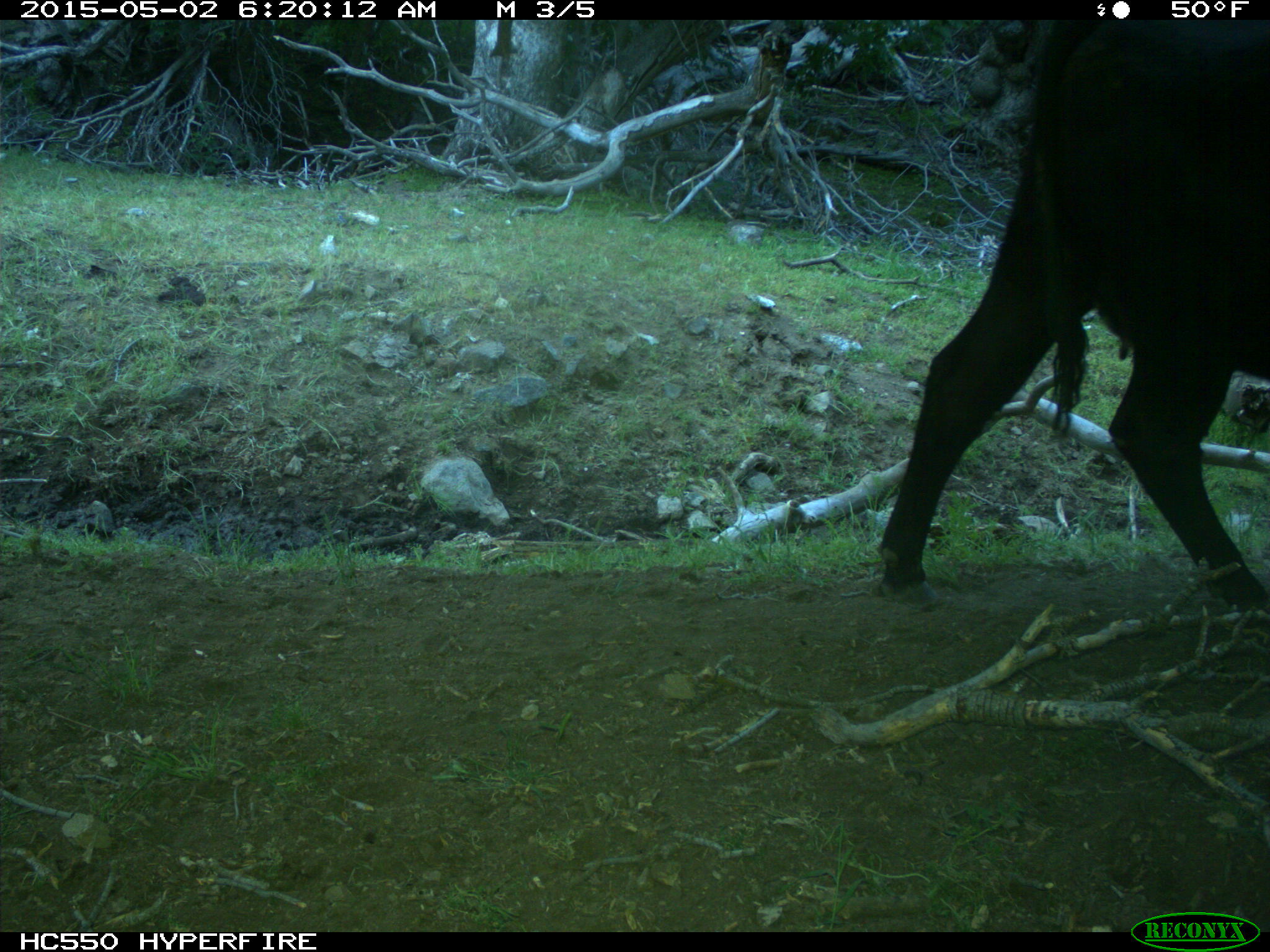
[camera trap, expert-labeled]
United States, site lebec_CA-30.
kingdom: Animalia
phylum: Chordata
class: Mammalia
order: Artiodactyla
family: Bovidae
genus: Bos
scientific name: Bos taurus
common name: domestic cow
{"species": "Bos taurus (domestic cow)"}